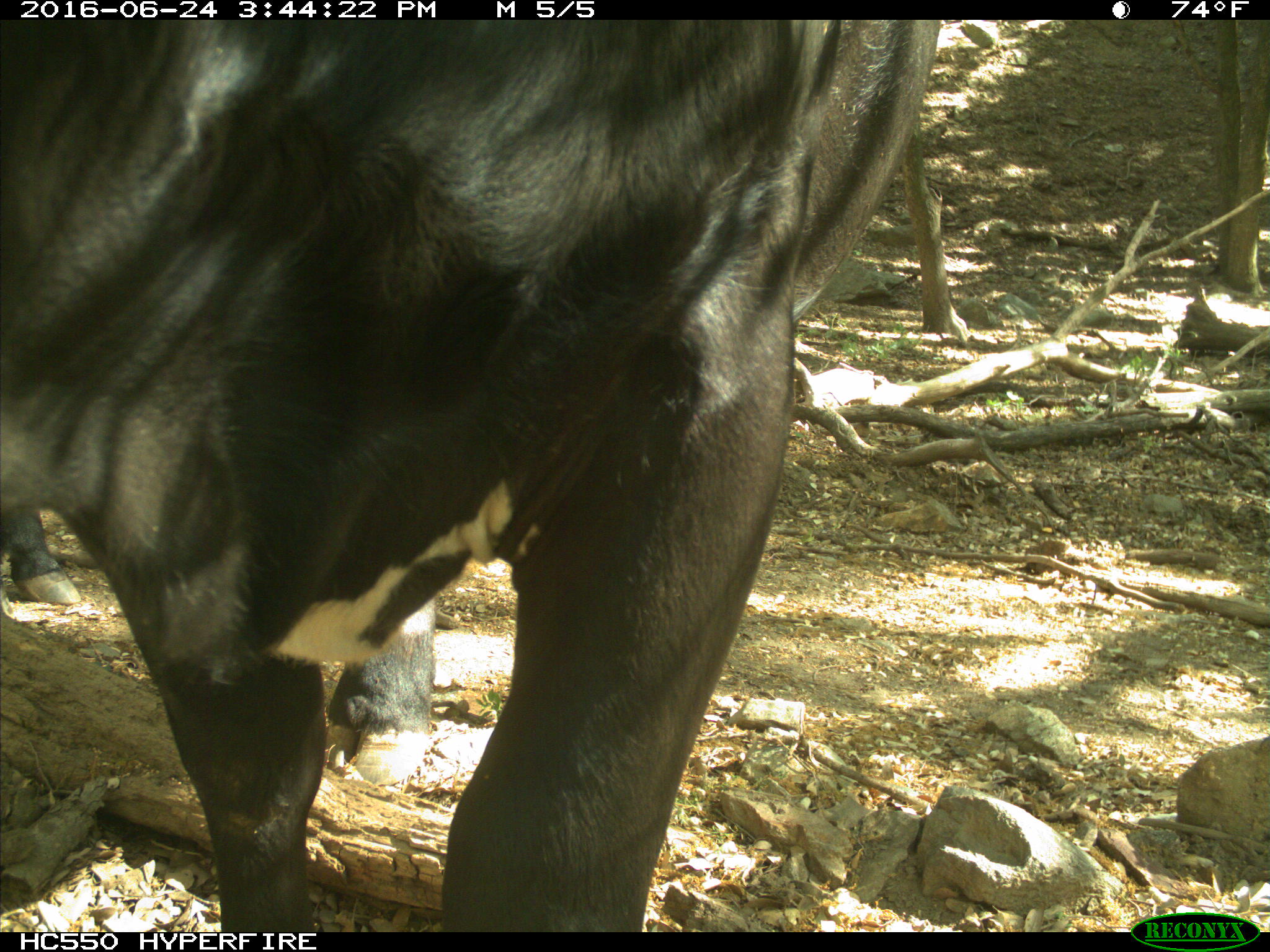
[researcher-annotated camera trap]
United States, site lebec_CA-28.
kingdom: Animalia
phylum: Chordata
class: Mammalia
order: Artiodactyla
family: Bovidae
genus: Bos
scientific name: Bos taurus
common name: domestic cow